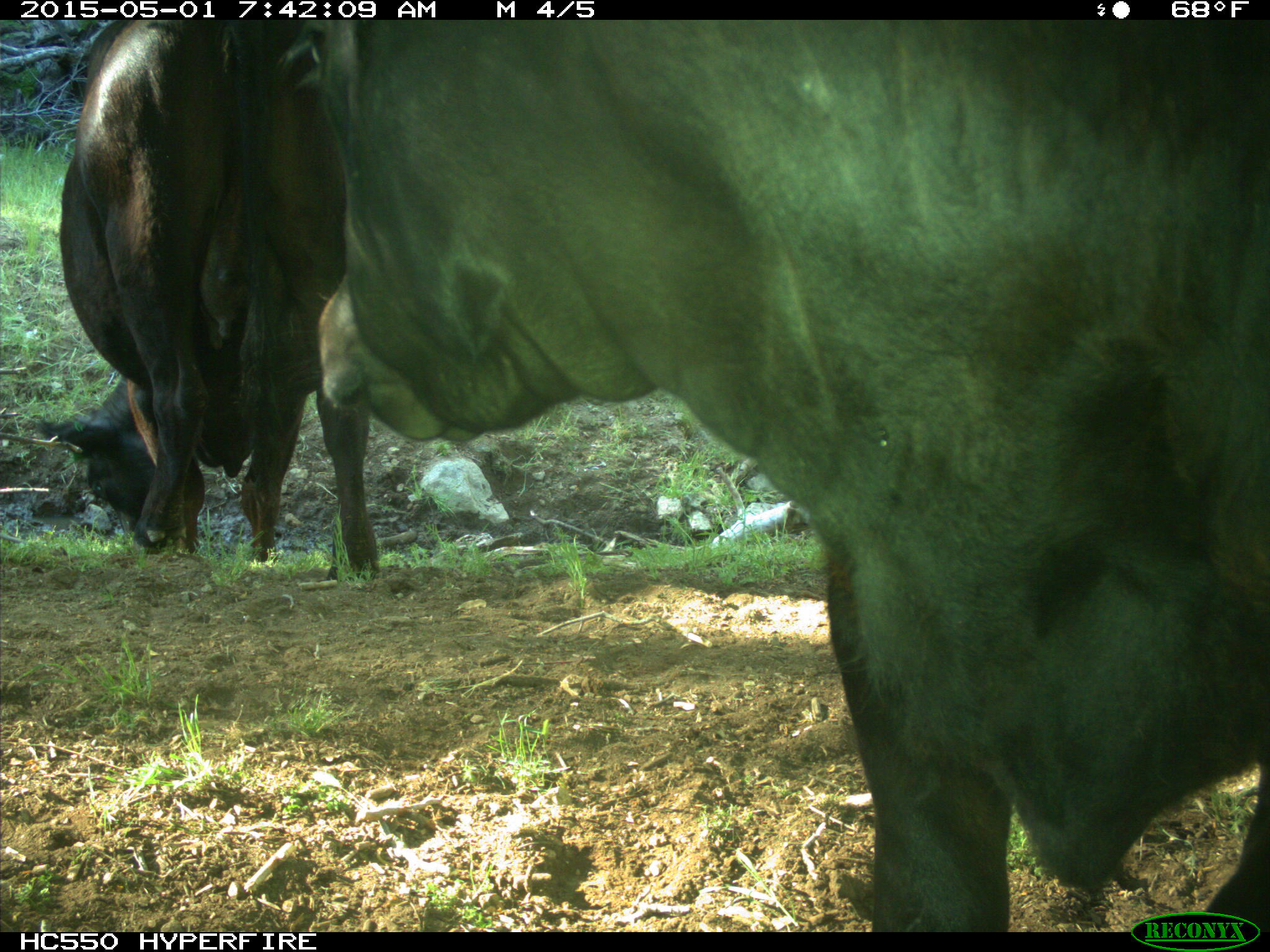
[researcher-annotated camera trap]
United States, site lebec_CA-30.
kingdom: Animalia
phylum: Chordata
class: Mammalia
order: Artiodactyla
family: Bovidae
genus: Bos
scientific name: Bos taurus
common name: domestic cow